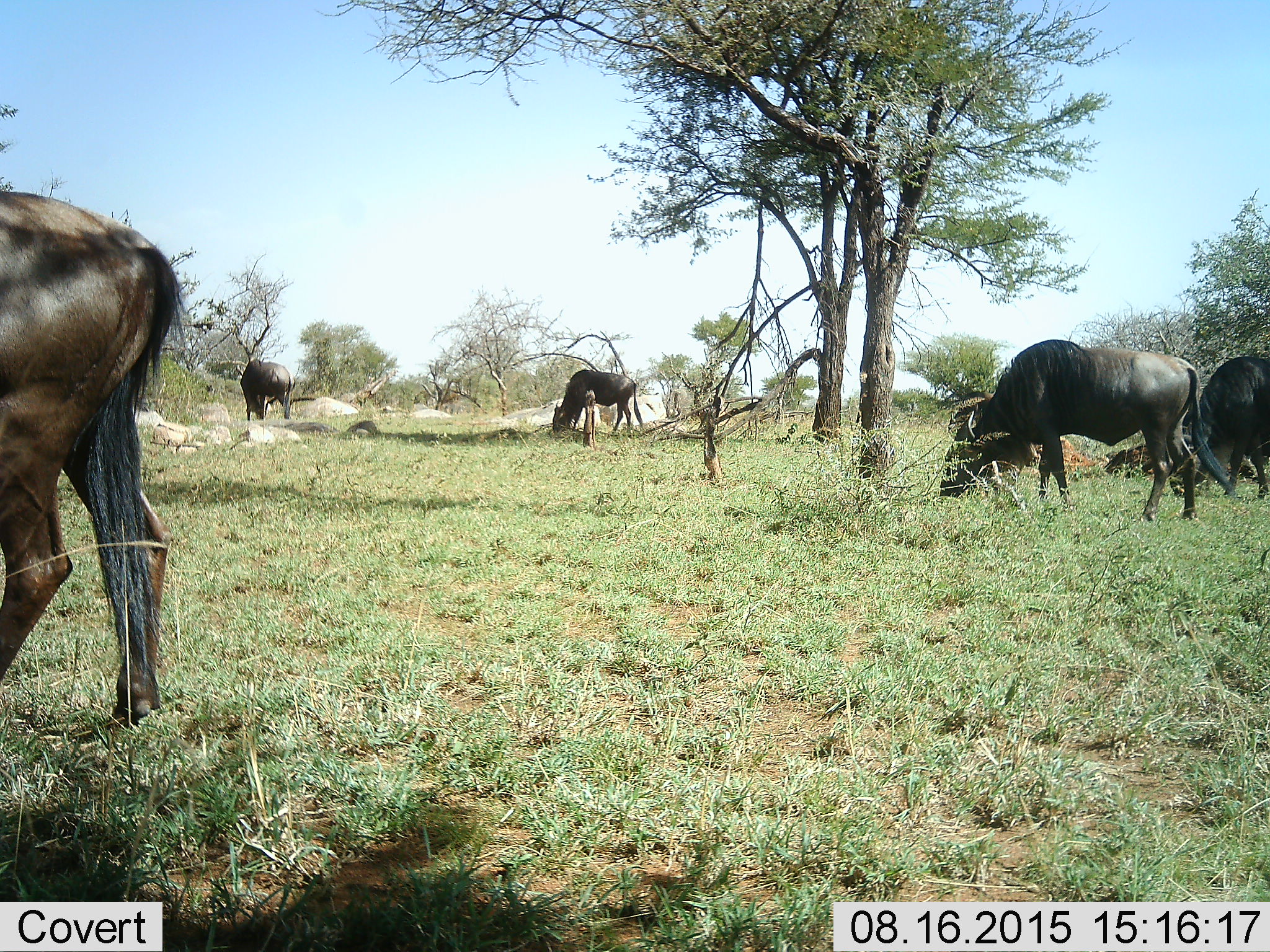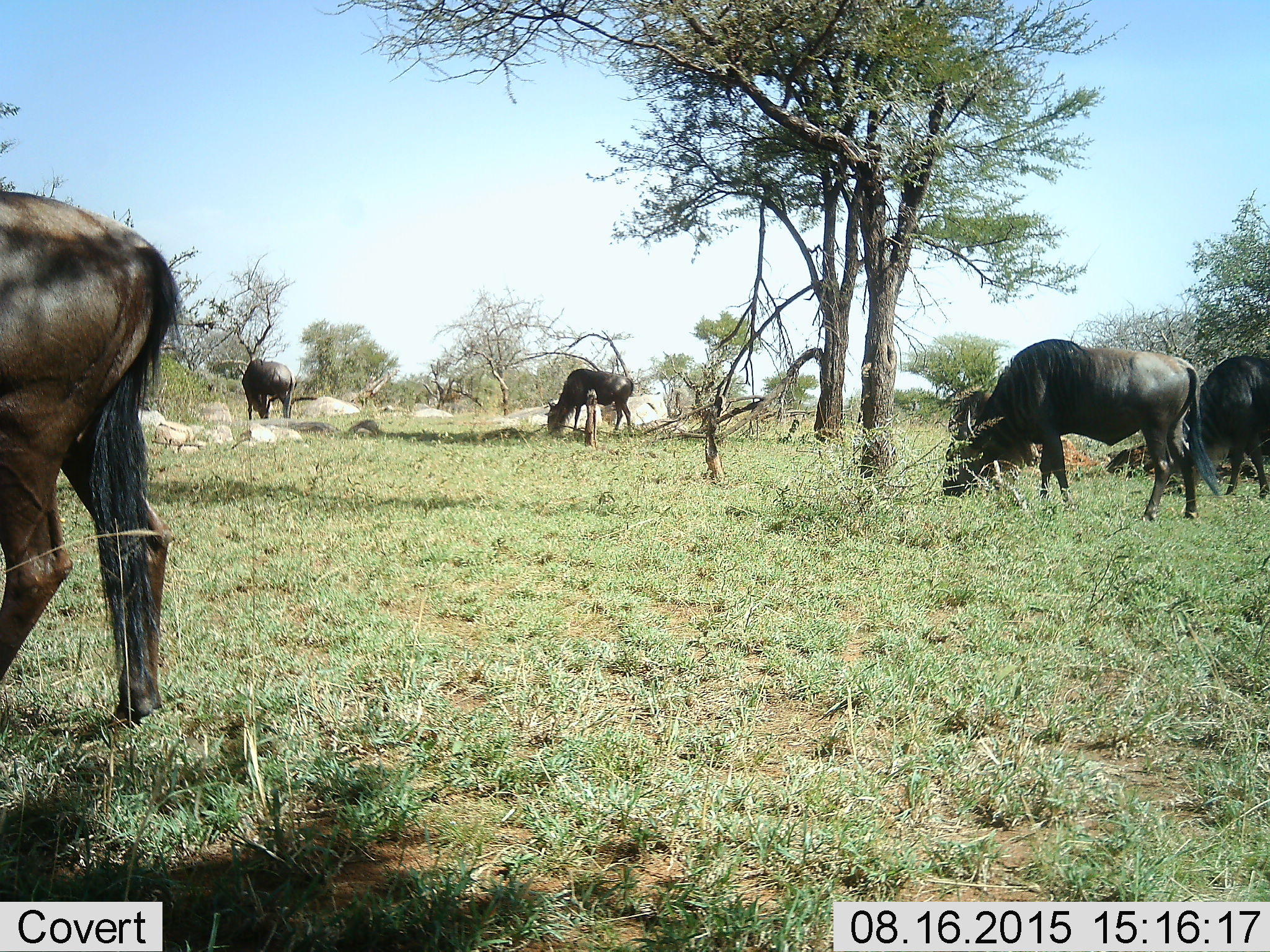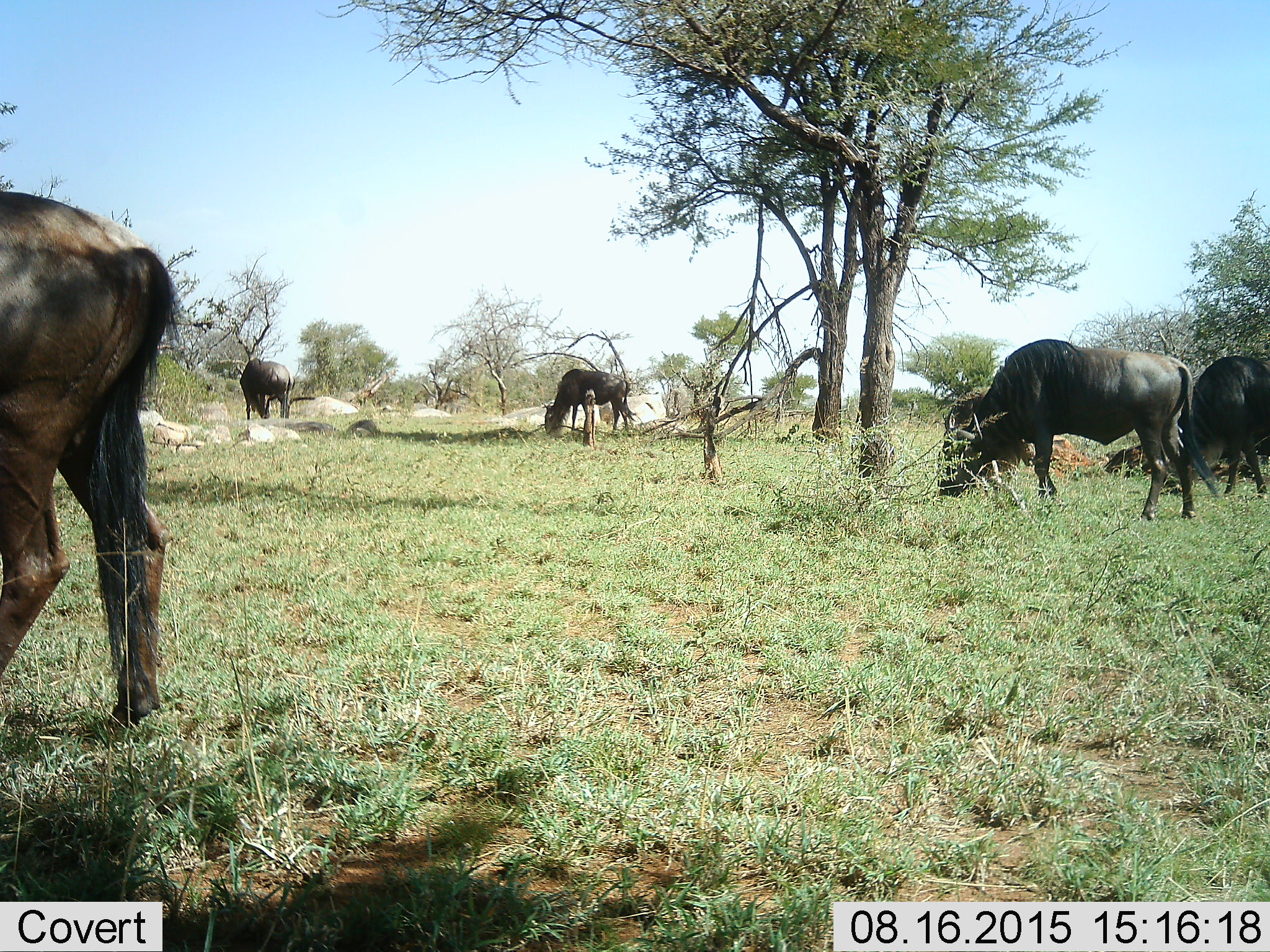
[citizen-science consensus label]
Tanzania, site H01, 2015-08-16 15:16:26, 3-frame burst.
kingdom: Animalia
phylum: Chordata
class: Mammalia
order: Artiodactyla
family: Bovidae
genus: Connochaetes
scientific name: Connochaetes taurinus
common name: blue wildebeest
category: wildebeest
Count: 5.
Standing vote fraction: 56%.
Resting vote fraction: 0%.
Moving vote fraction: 22%.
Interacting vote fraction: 11%.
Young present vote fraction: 0%.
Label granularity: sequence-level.